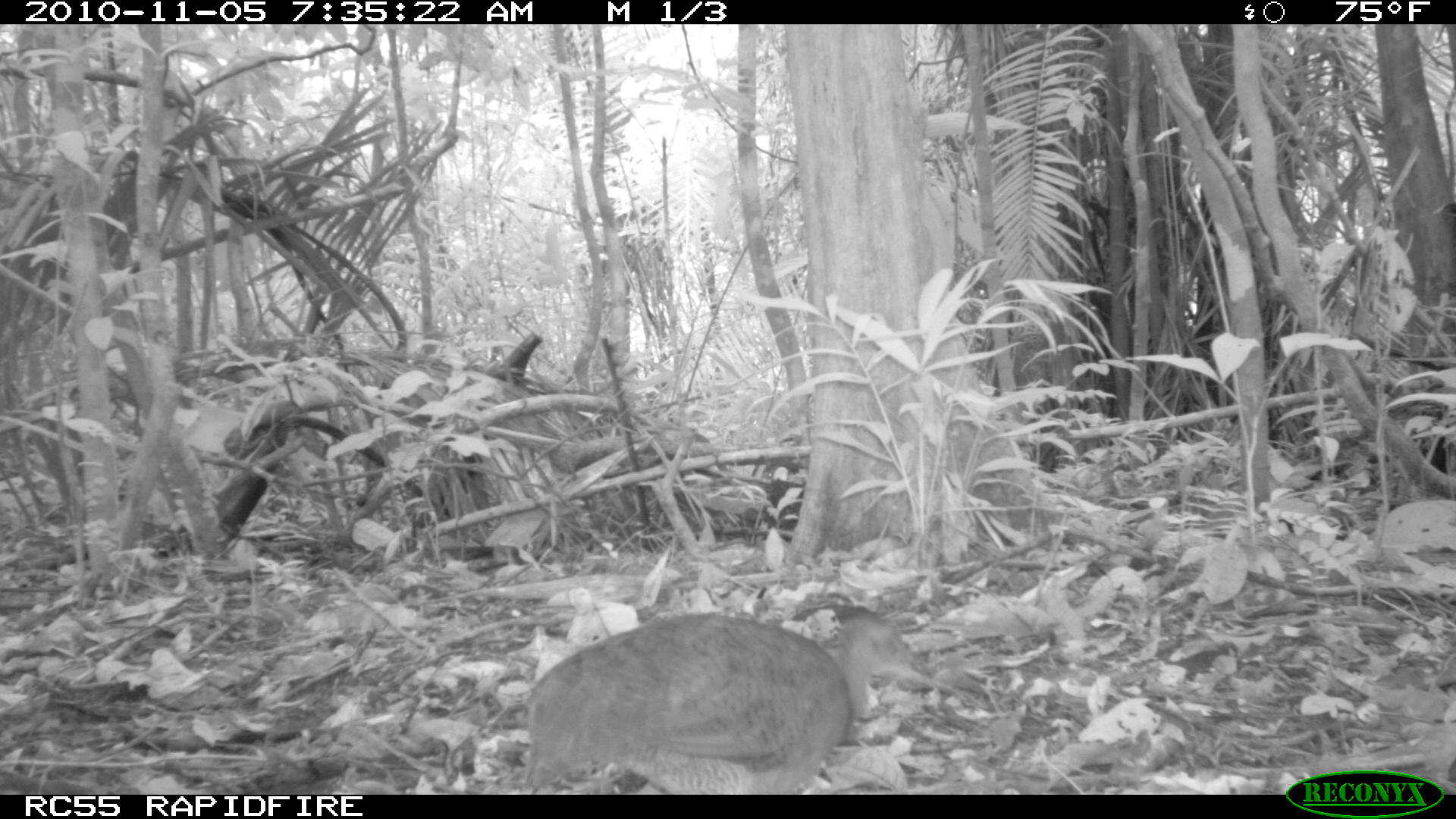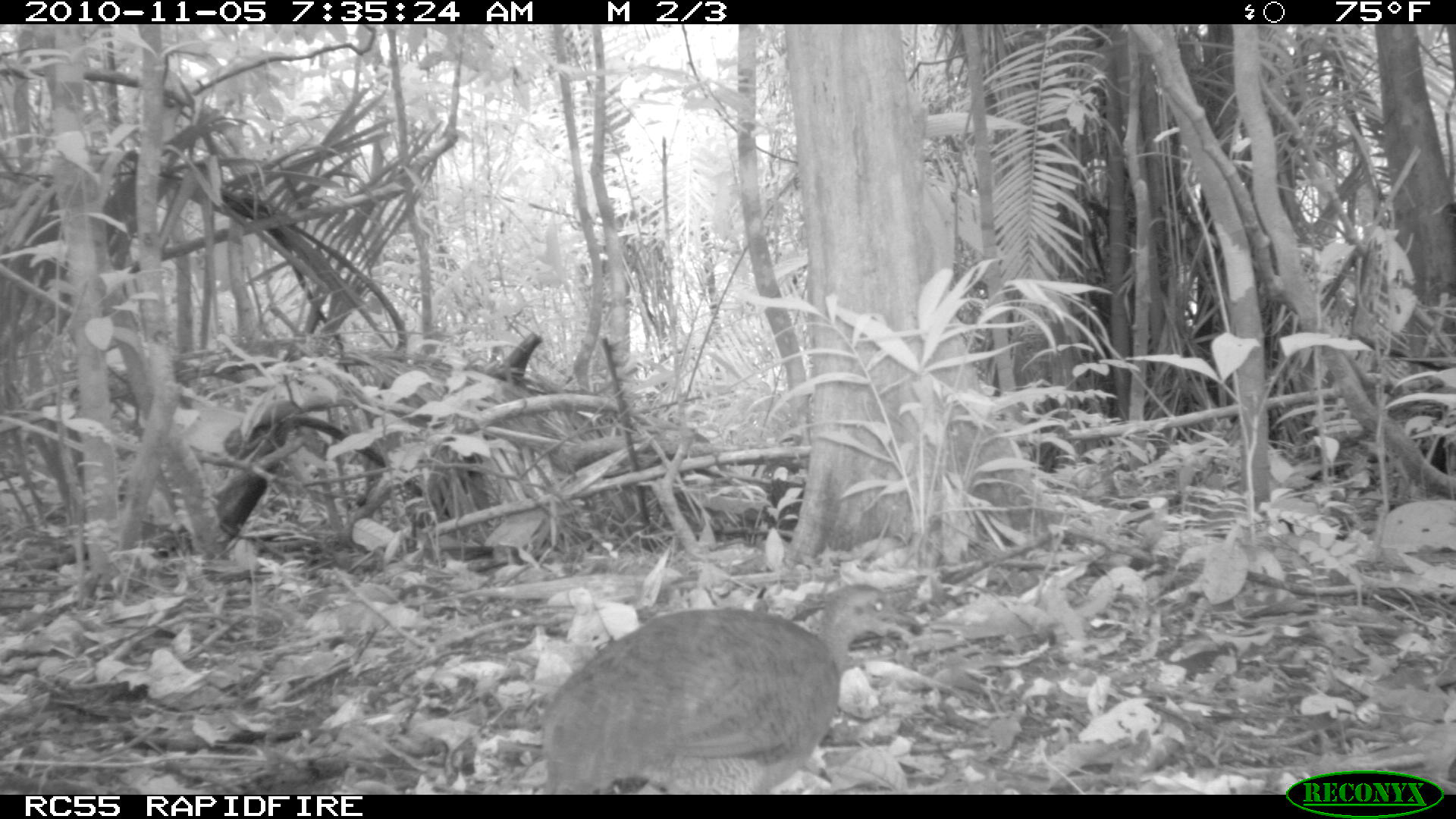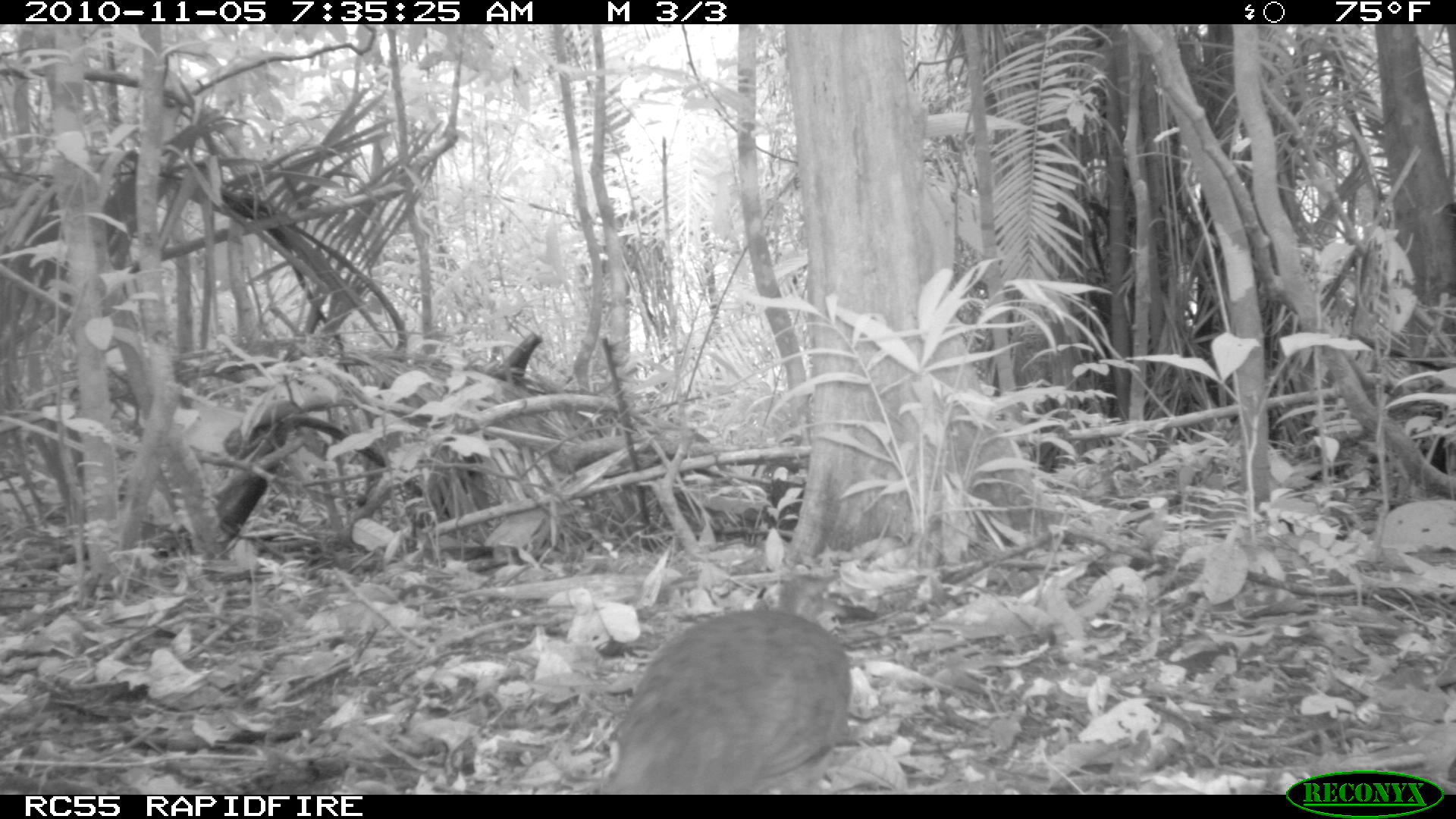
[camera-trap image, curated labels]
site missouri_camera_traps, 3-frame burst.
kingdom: Animalia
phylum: Chordata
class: Aves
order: Tinamiformes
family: Tinamidae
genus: Tinamus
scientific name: Tinamus major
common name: great tinamou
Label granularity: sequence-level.